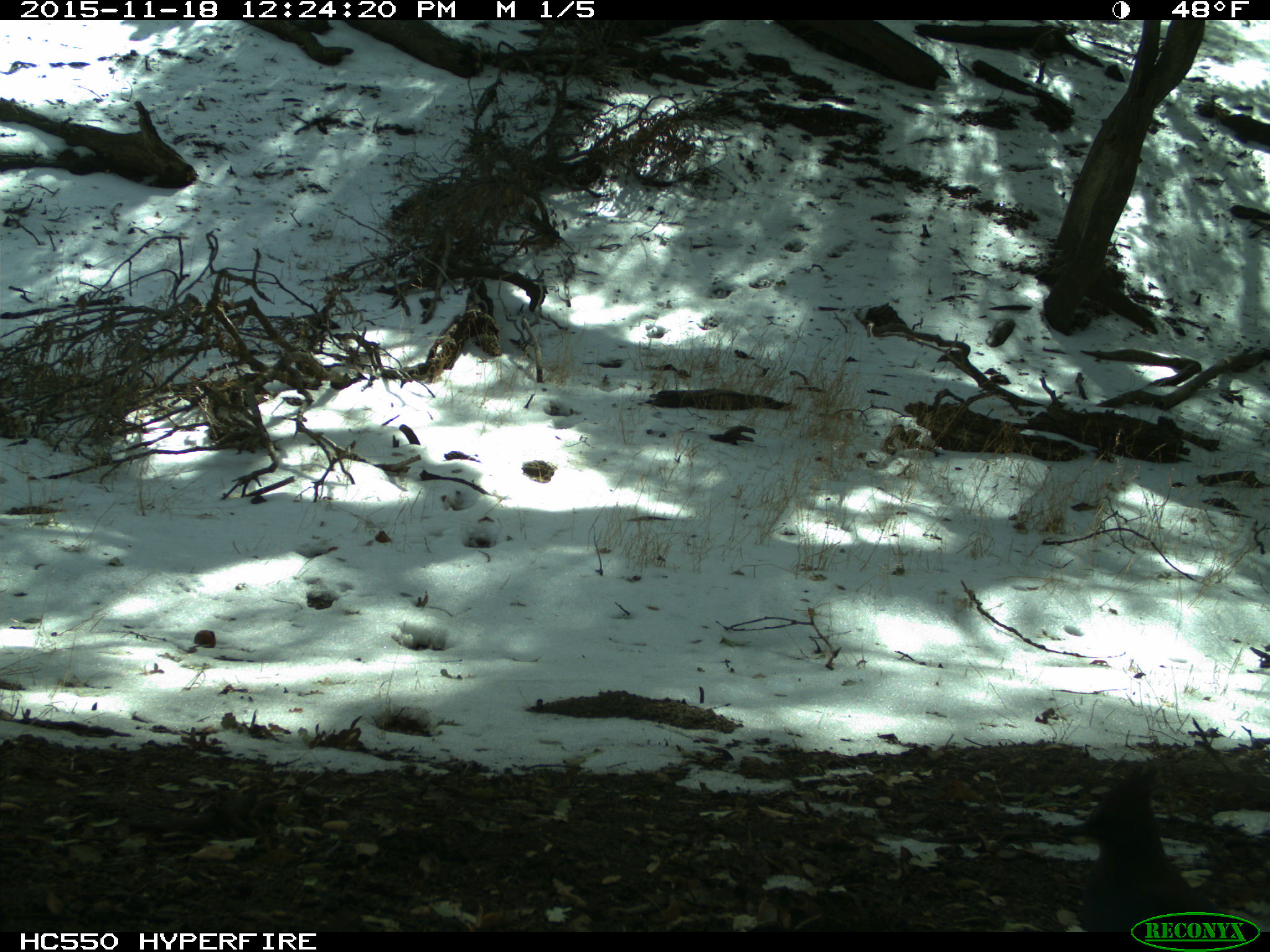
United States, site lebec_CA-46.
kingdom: Animalia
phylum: Chordata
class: Aves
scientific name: Aves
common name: birds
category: unidentified bird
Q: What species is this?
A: Unidentified bird (birds) (Aves).